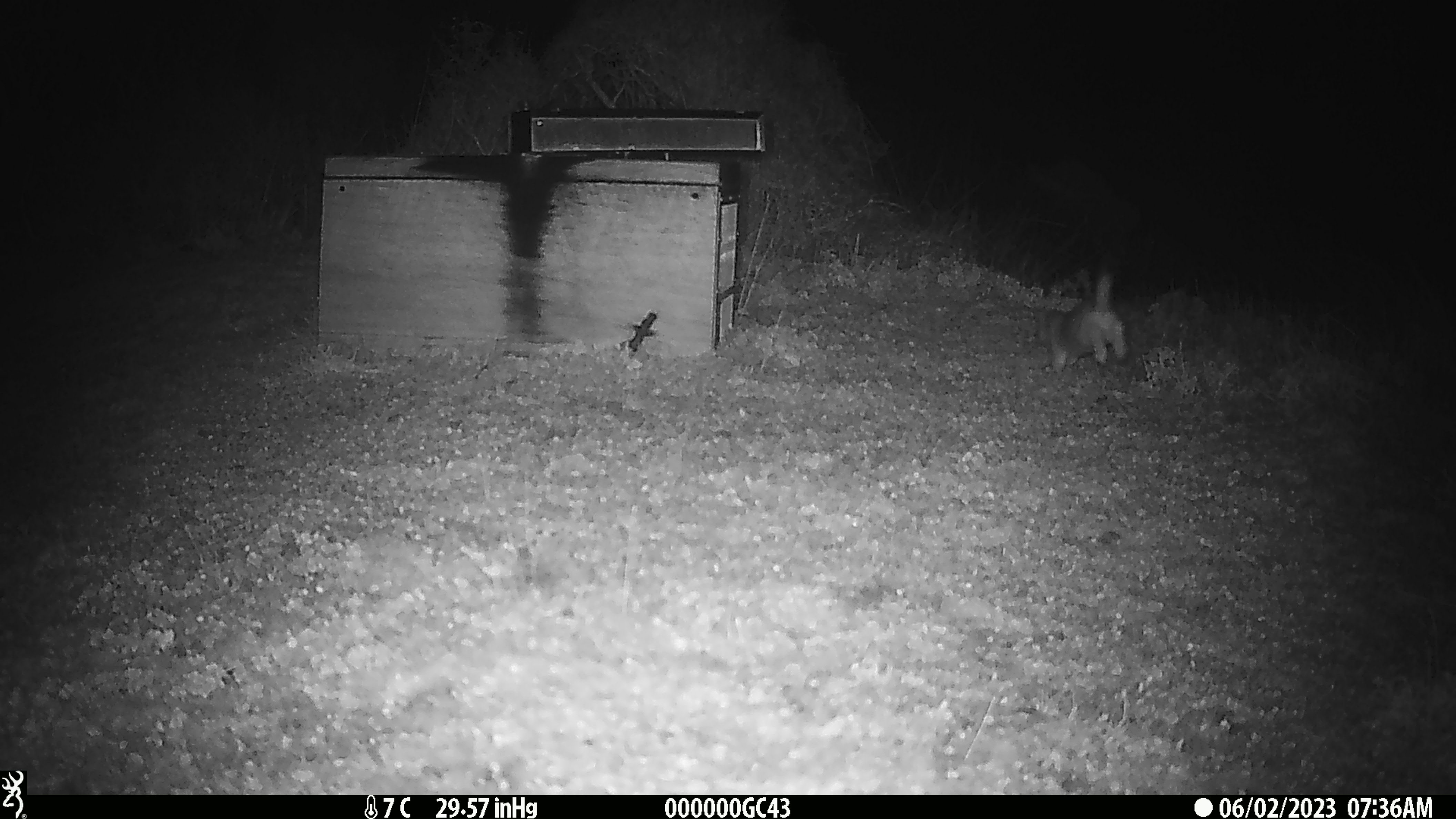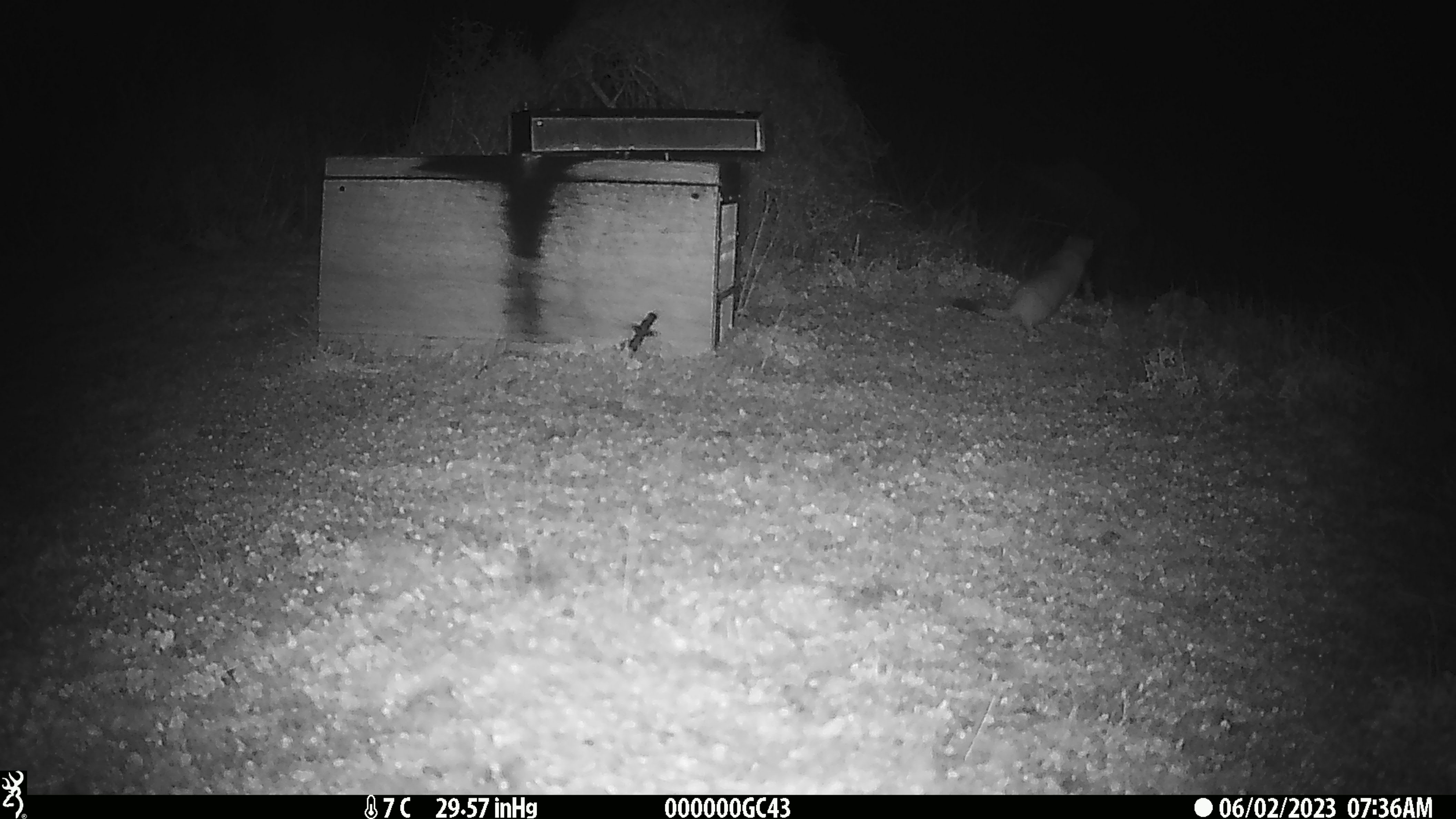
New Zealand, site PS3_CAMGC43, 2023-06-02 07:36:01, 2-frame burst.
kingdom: Animalia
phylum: Chordata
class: Mammalia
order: Carnivora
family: Mustelidae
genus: Mustela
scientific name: Mustela erminea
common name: stoat